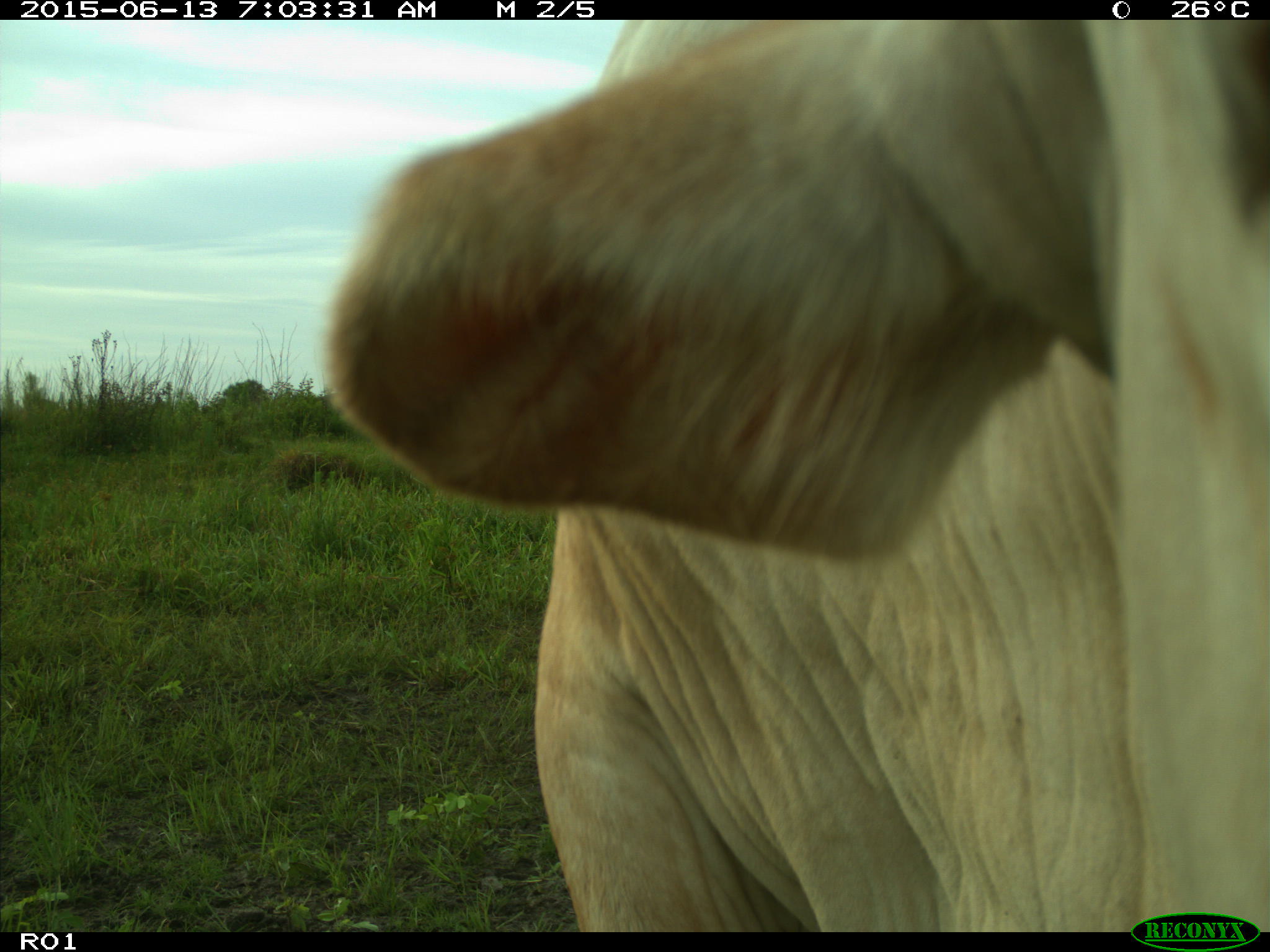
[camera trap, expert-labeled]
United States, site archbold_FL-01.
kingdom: Animalia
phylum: Chordata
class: Mammalia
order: Artiodactyla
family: Bovidae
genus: Bos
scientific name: Bos taurus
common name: domestic cow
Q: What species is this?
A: Bos taurus (domestic cow).